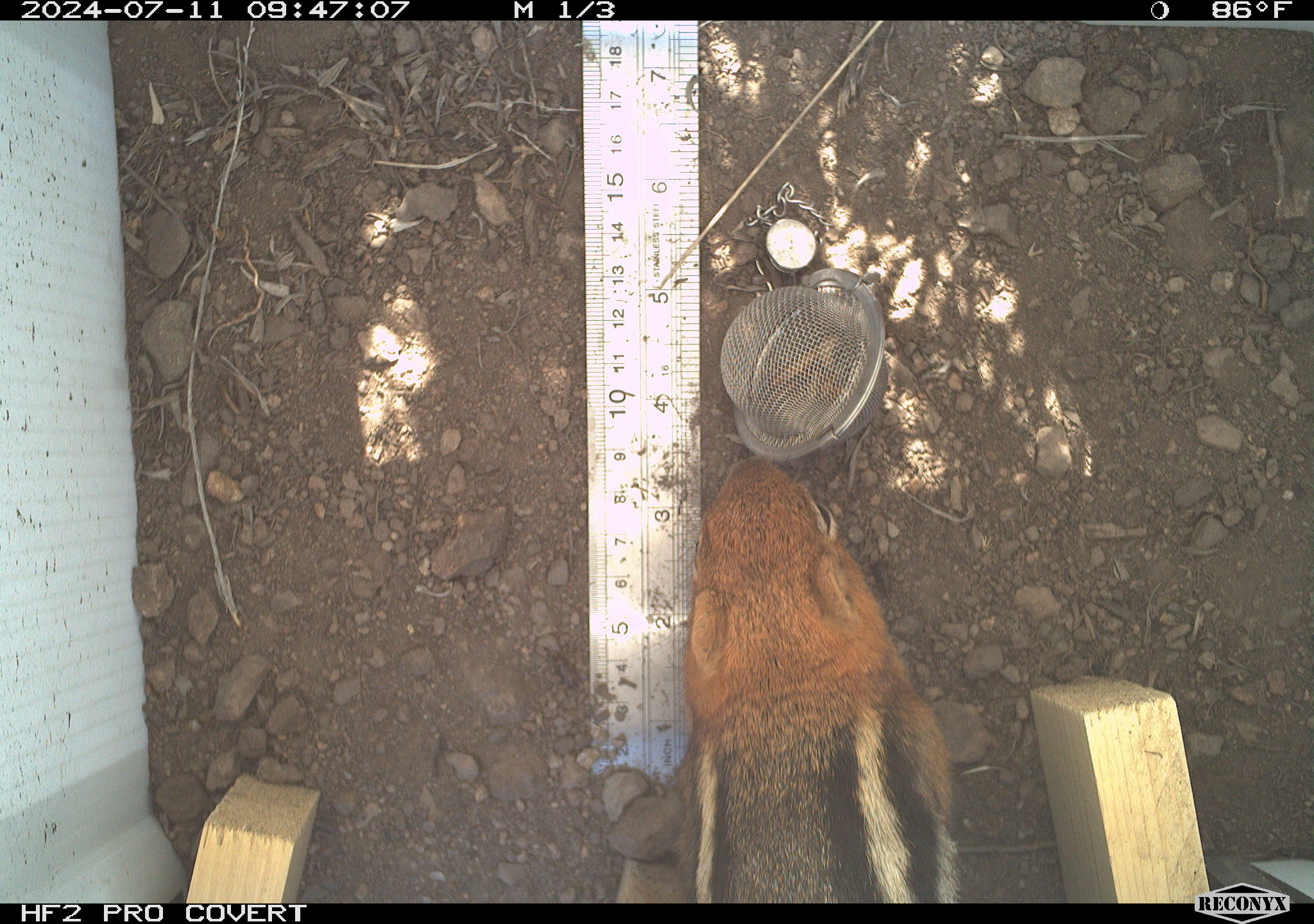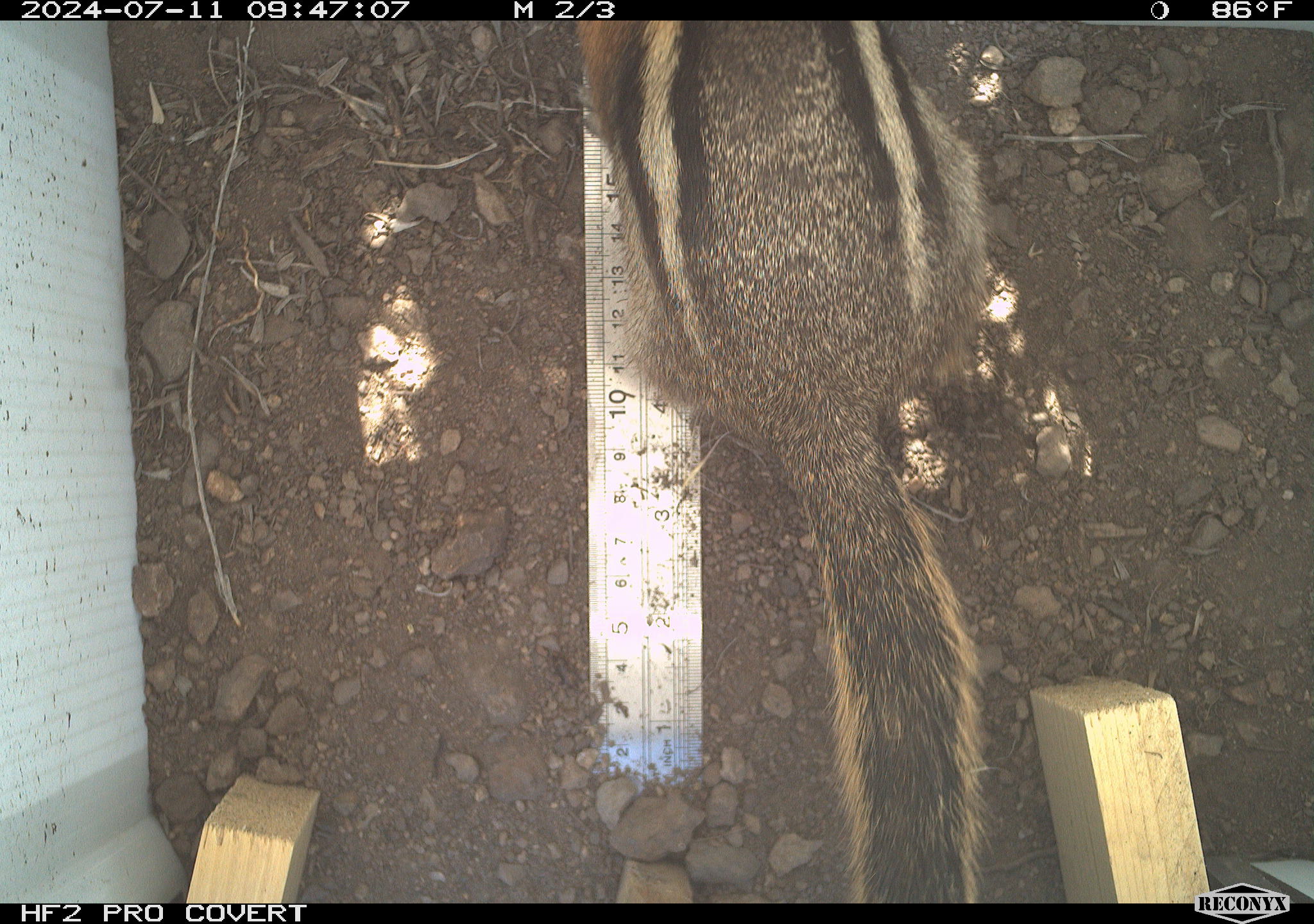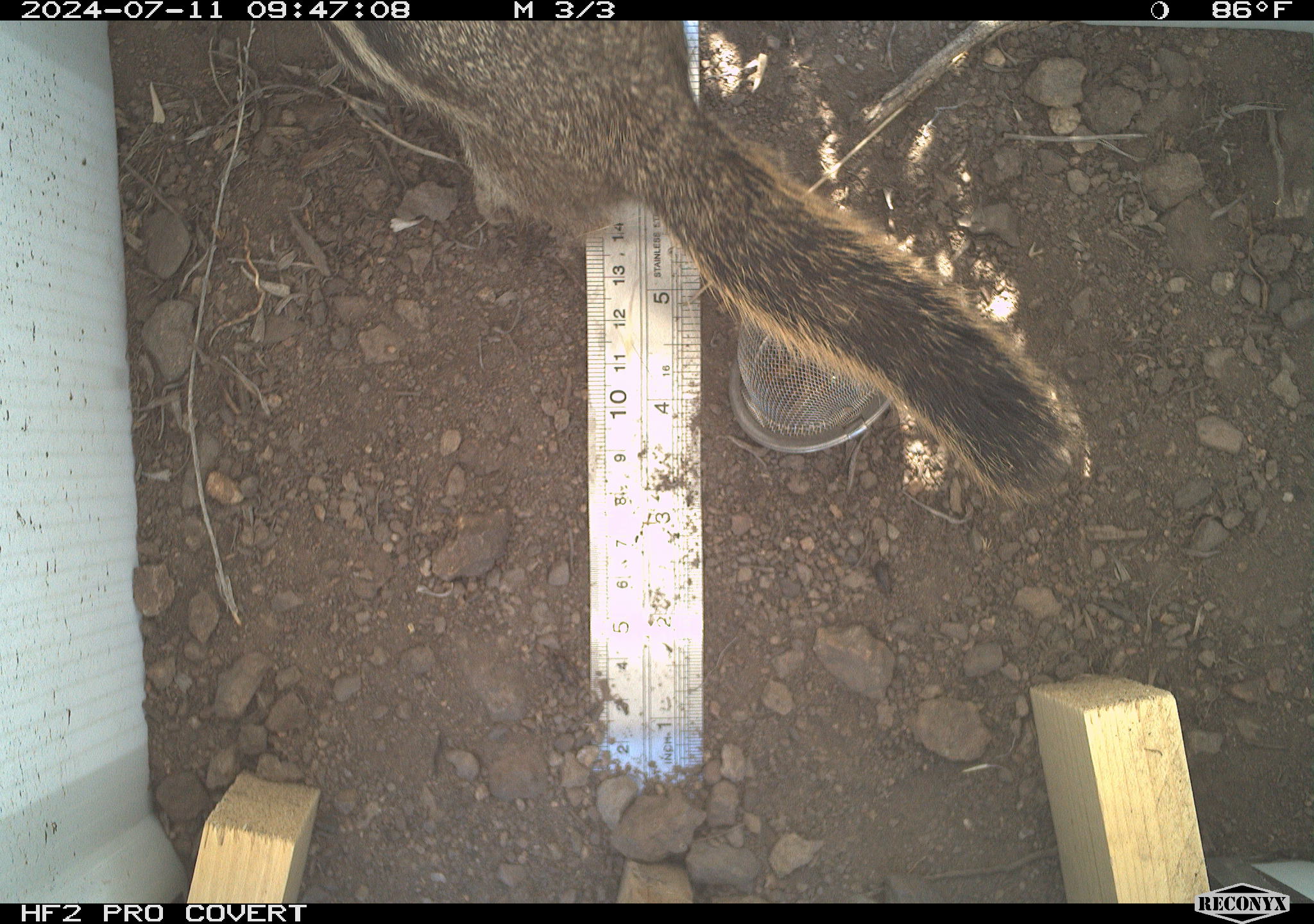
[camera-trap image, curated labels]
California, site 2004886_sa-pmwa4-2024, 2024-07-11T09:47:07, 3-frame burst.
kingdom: Animalia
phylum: Chordata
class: Mammalia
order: Rodentia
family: Sciuridae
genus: Callospermophilus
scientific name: Callospermophilus lateralis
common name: golden mantled ground squirrel